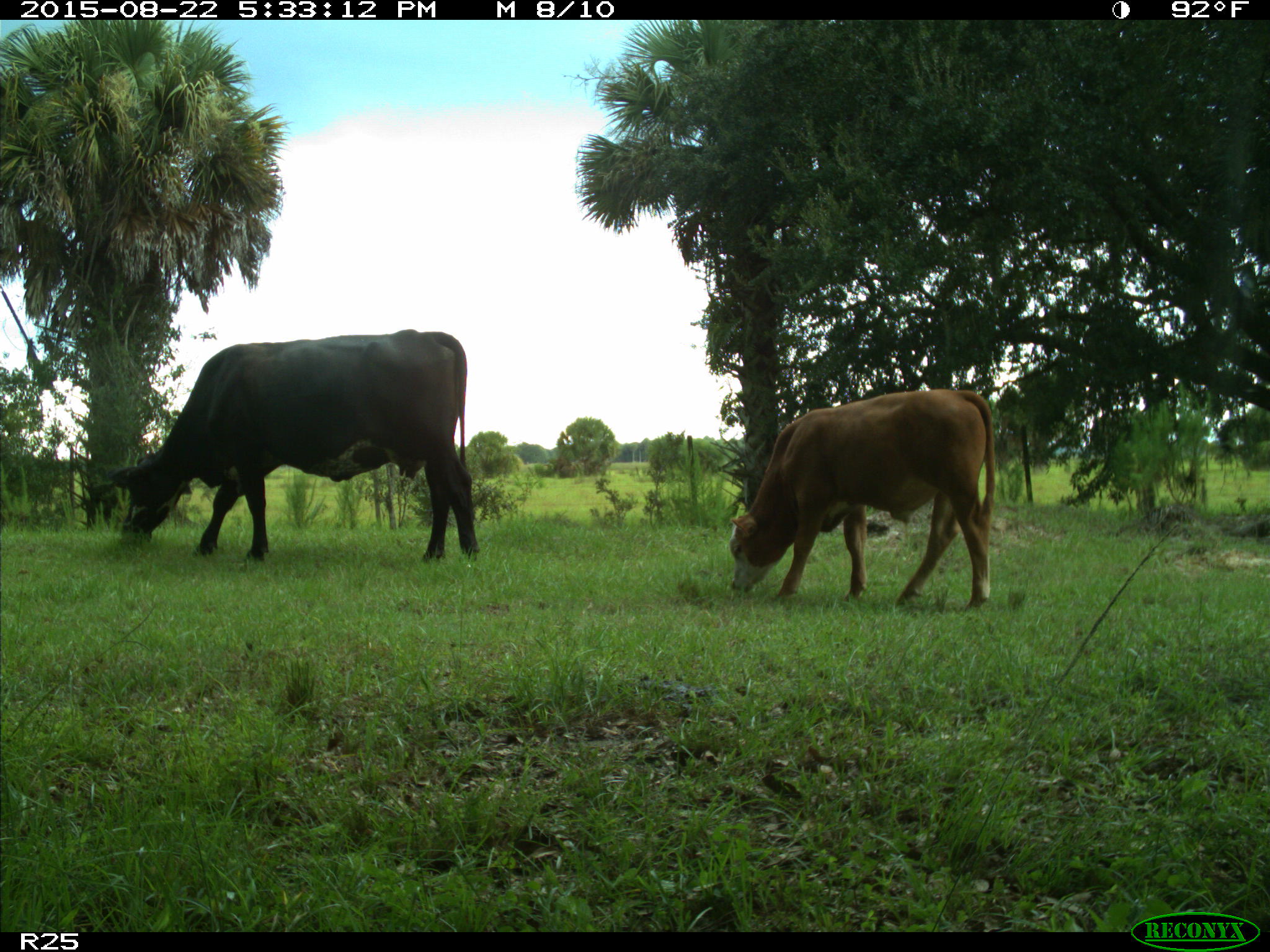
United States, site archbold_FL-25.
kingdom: Animalia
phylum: Chordata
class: Mammalia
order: Artiodactyla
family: Bovidae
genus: Bos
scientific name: Bos taurus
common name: domestic cow